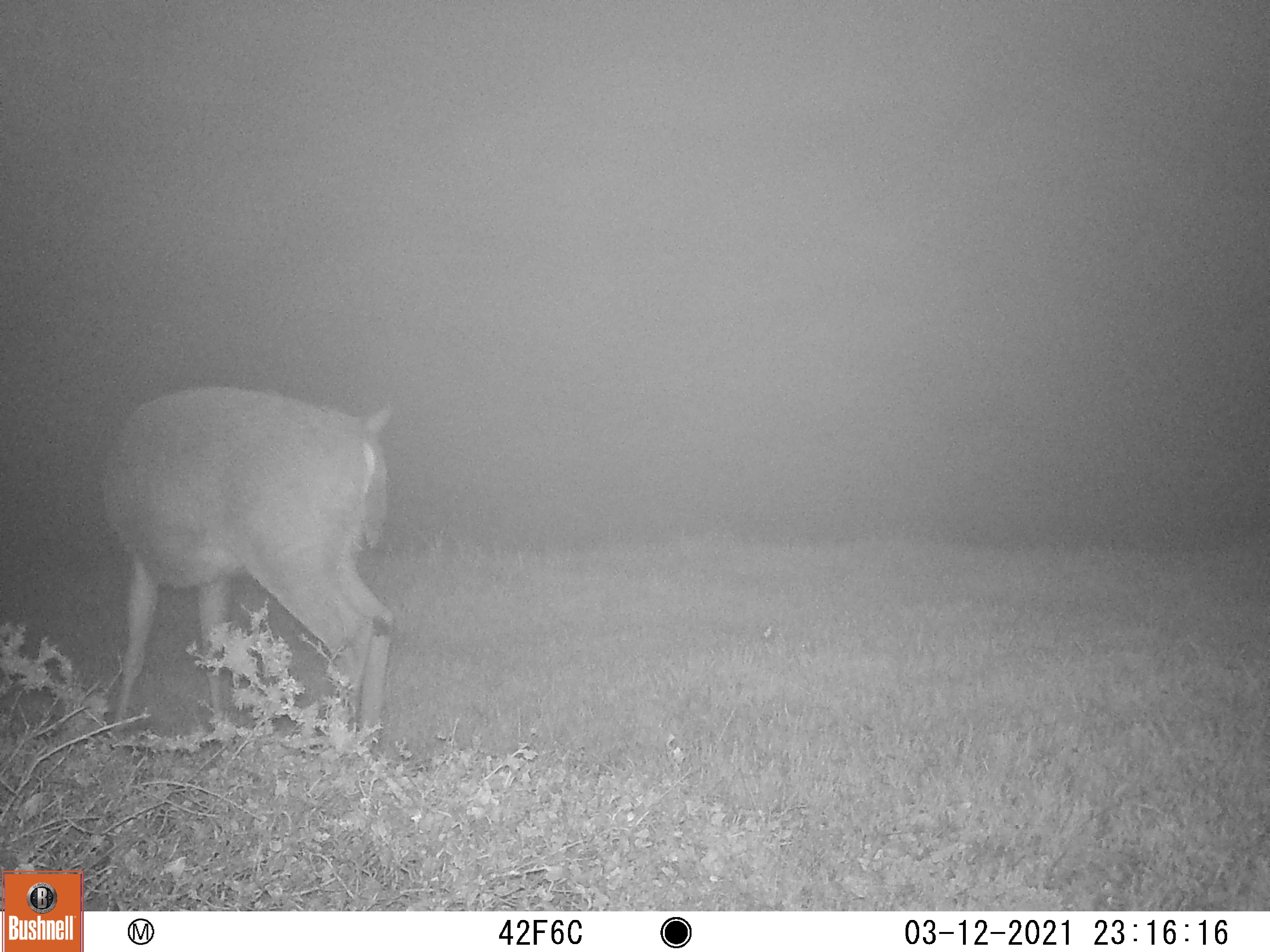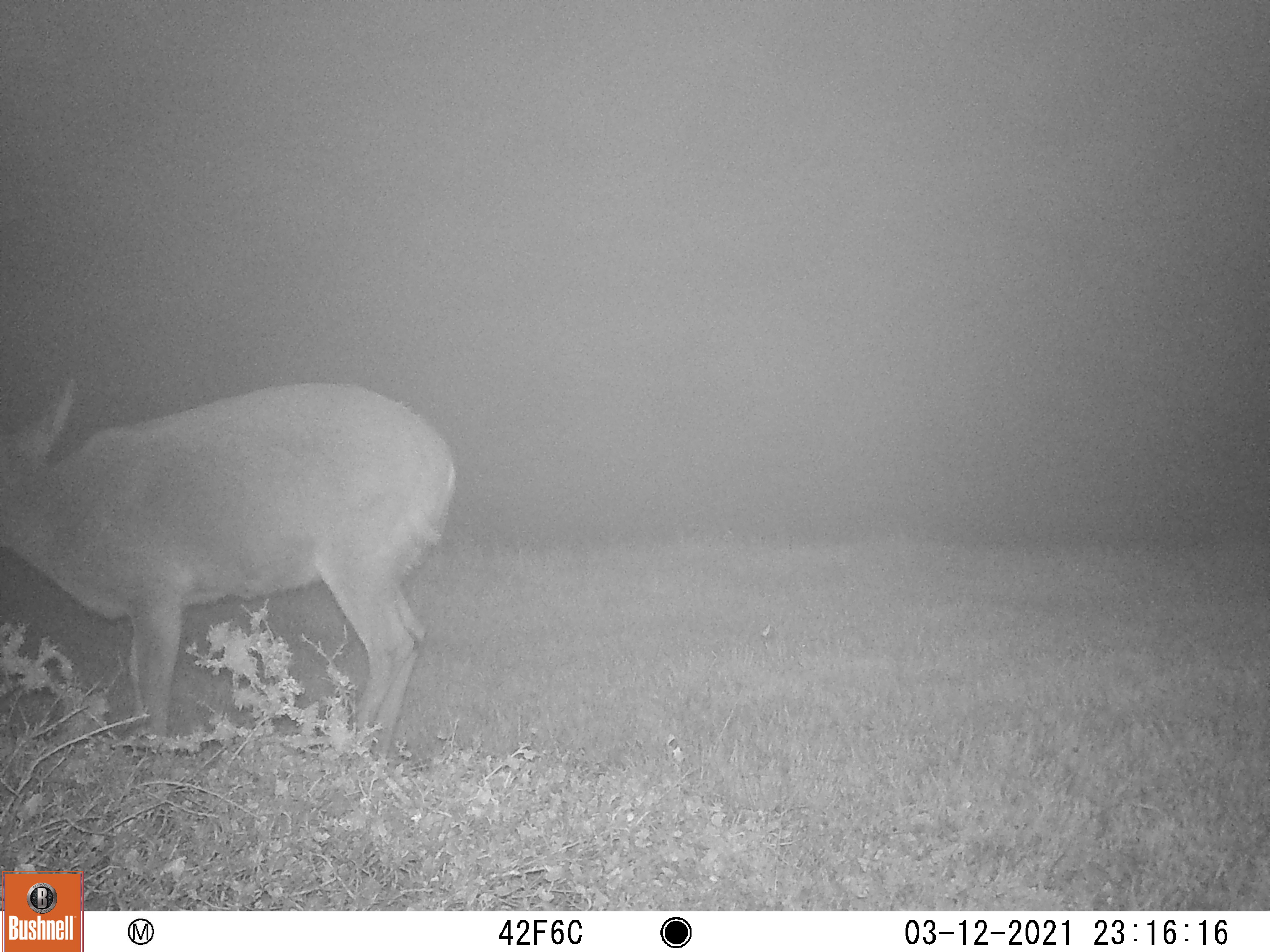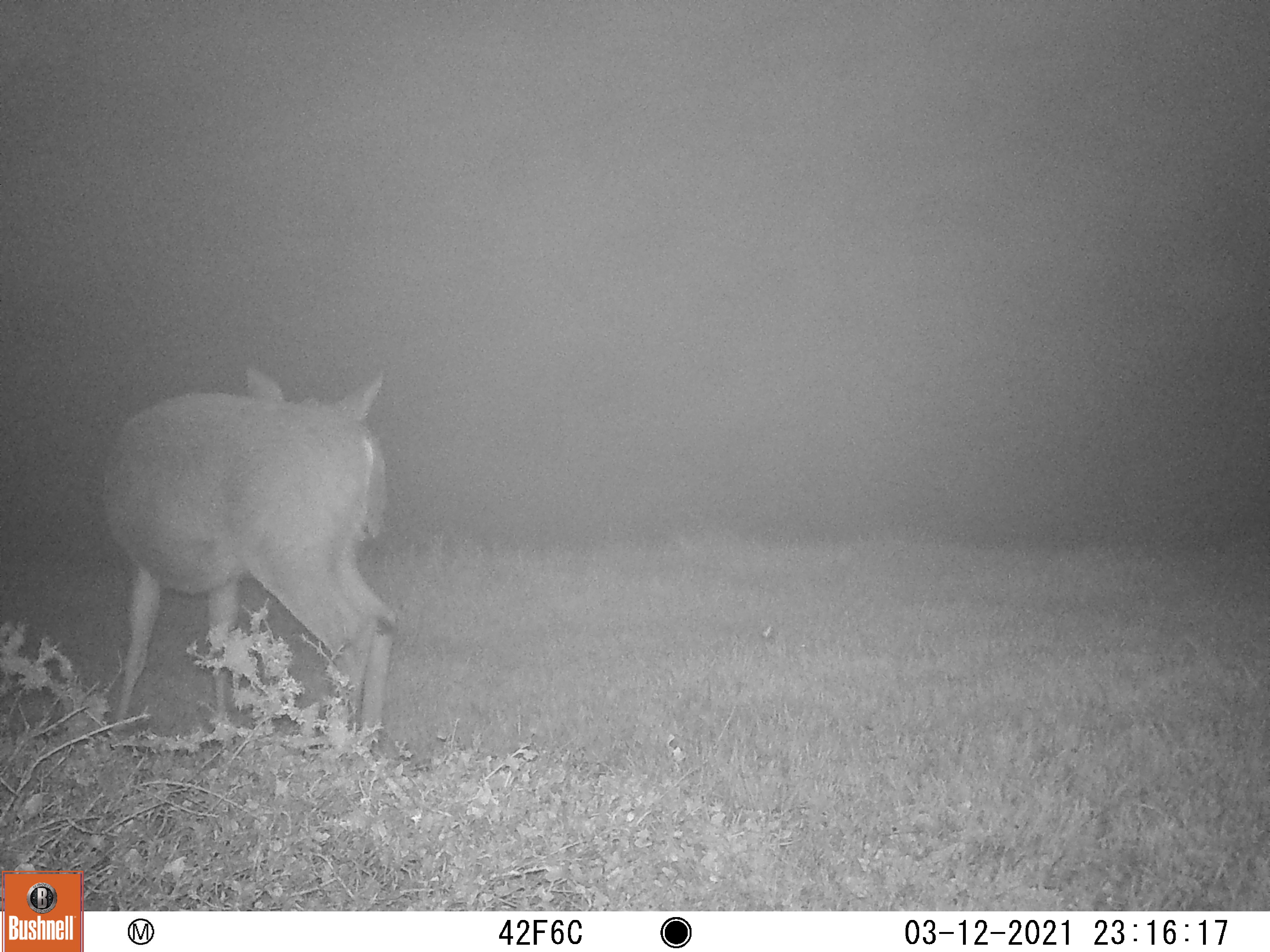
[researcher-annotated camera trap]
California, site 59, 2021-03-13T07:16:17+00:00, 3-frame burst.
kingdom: Animalia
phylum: Chordata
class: Mammalia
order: Artiodactyla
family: Cervidae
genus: Odocoileus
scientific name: Odocoileus hemionus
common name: mule deer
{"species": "mule deer (Odocoileus hemionus)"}